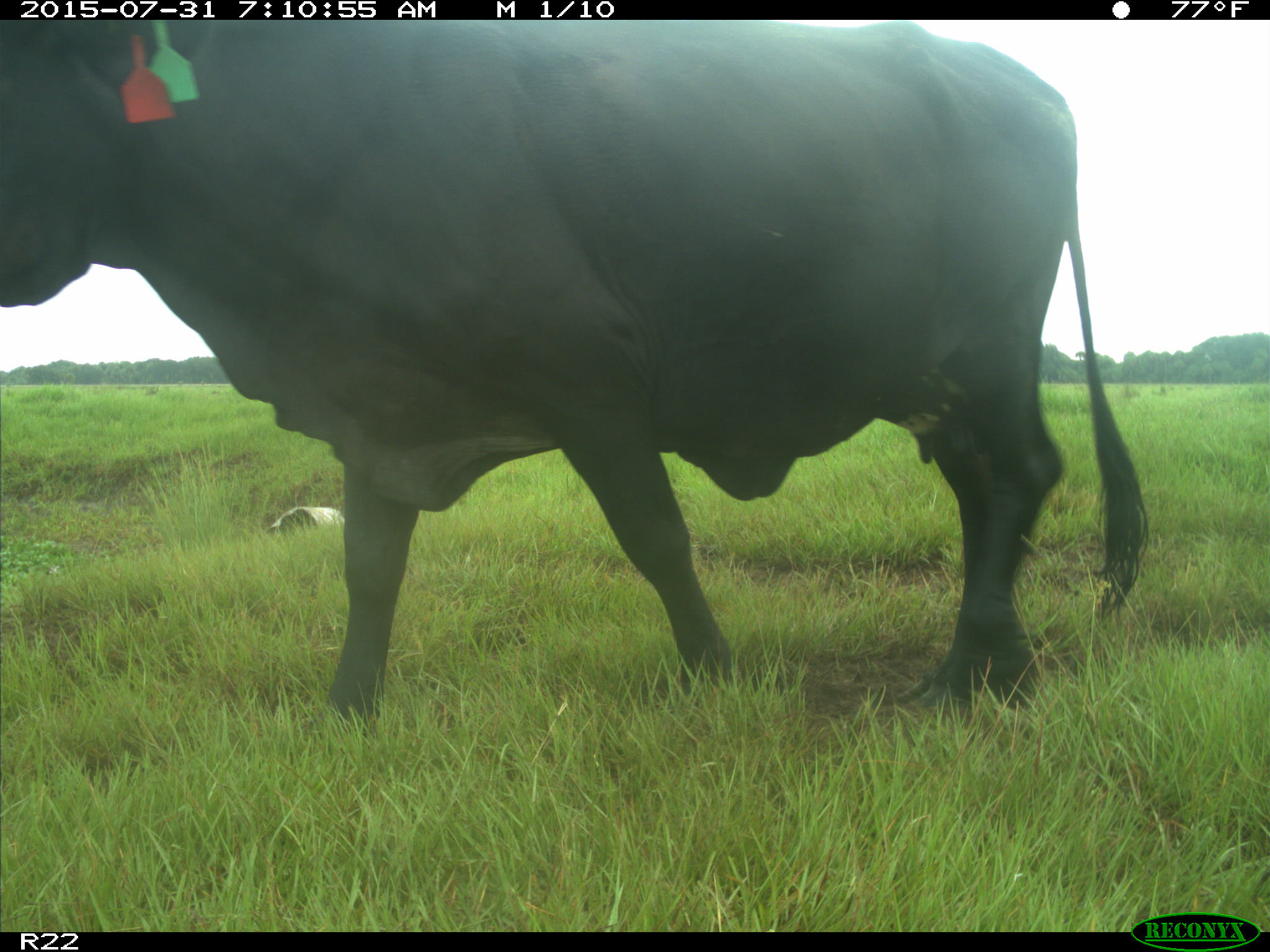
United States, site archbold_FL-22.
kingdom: Animalia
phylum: Chordata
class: Mammalia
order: Artiodactyla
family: Bovidae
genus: Bos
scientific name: Bos taurus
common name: domestic cow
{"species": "Bos taurus (domestic cow)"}